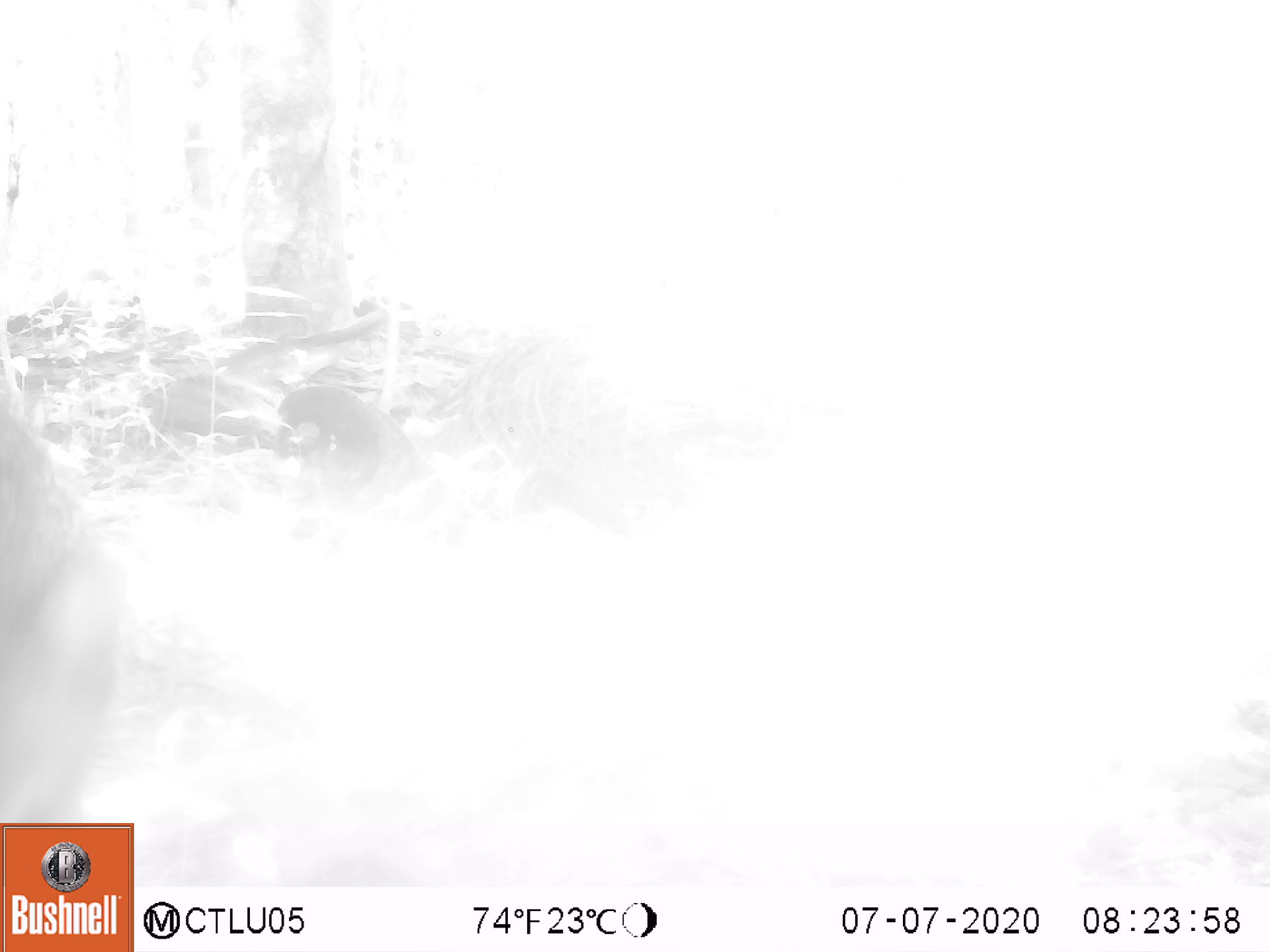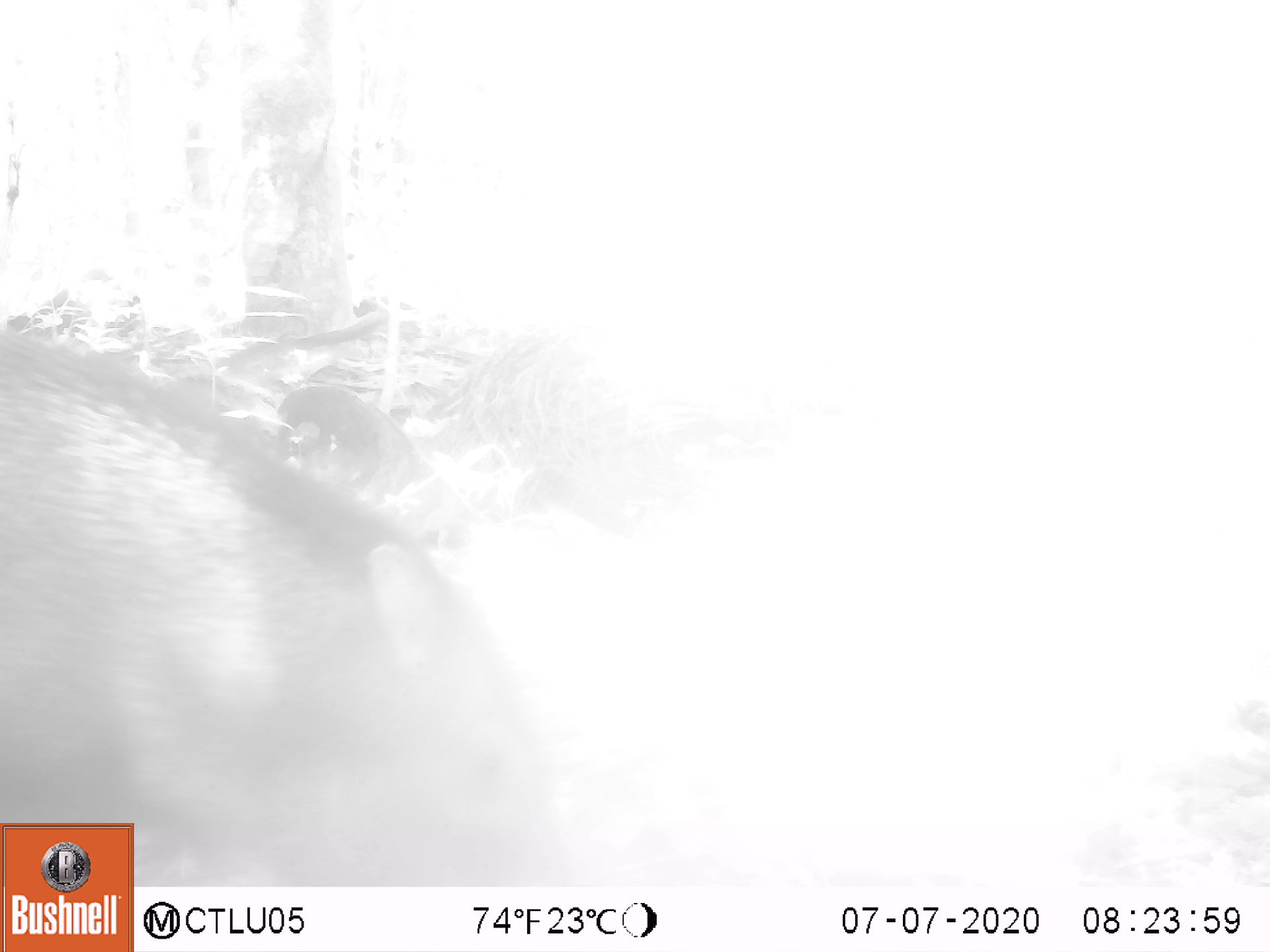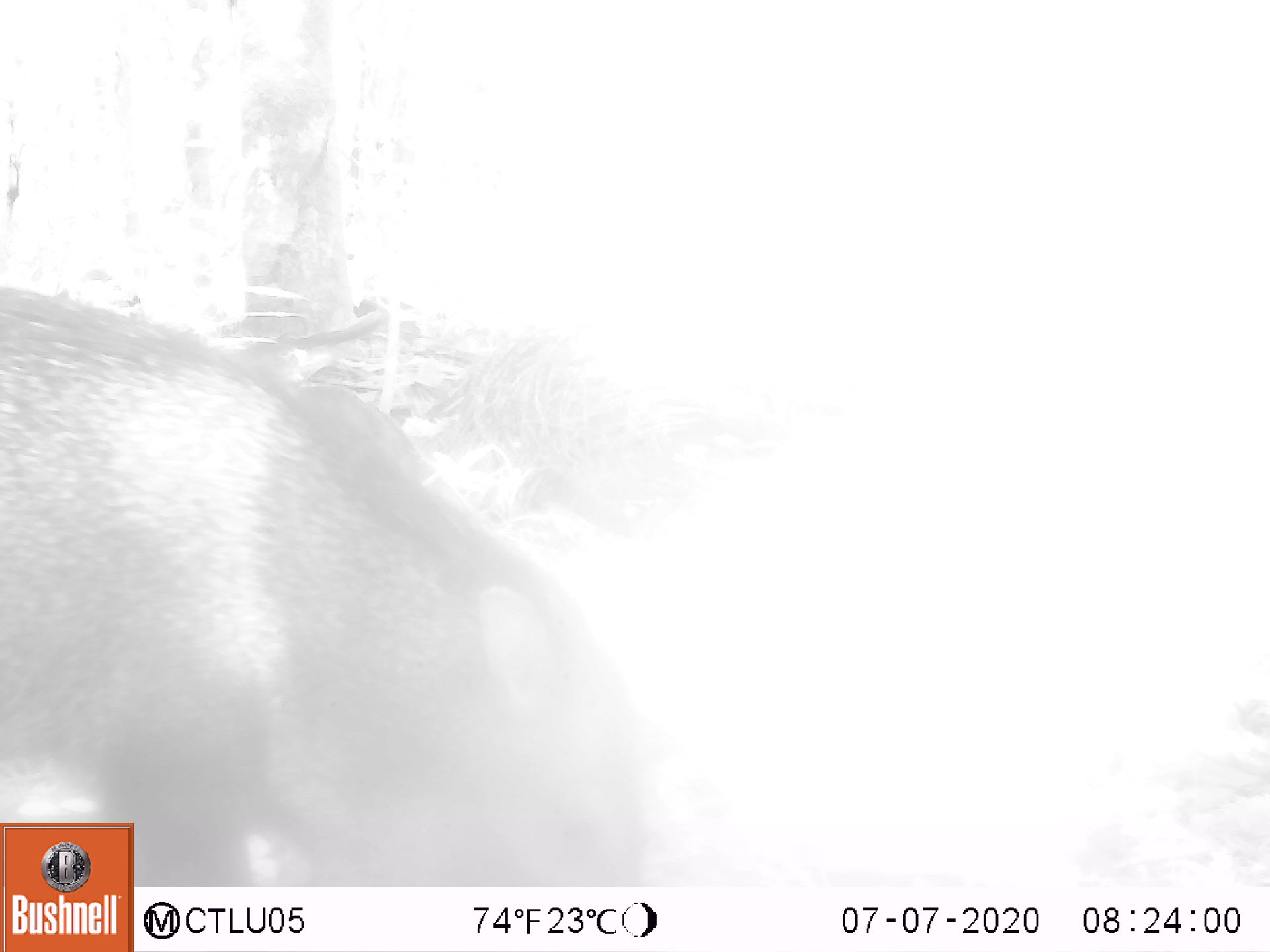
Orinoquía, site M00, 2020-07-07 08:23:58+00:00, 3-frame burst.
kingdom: Animalia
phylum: Chordata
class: Mammalia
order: Artiodactyla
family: Tayassuidae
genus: Pecari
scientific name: Pecari tajacu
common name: collared peccary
Collared peccary (Pecari tajacu).